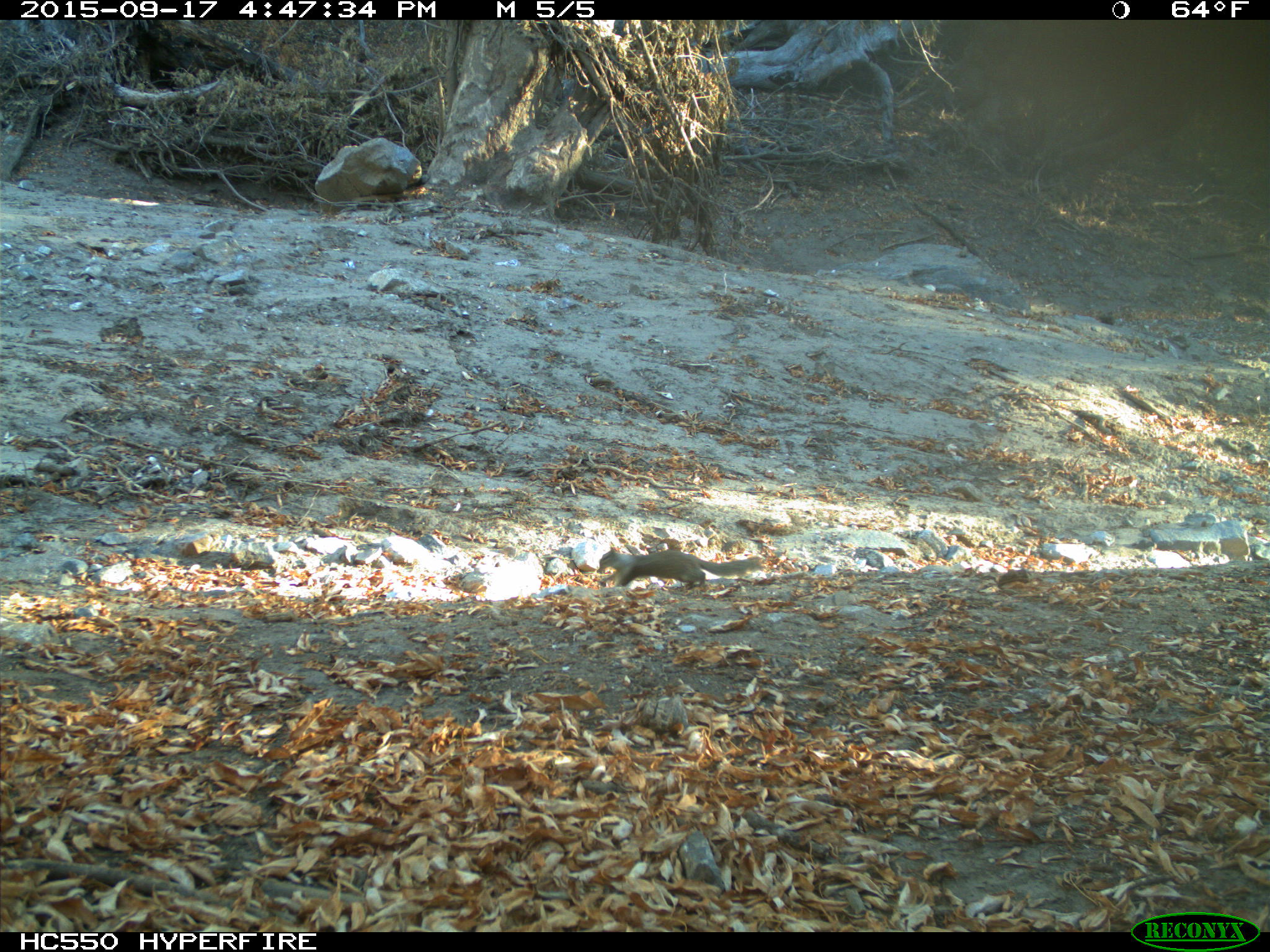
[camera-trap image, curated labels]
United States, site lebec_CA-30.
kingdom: Animalia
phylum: Chordata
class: Mammalia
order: Rodentia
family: Sciuridae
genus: Otospermophilus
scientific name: Otospermophilus beecheyi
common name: california ground squirrel